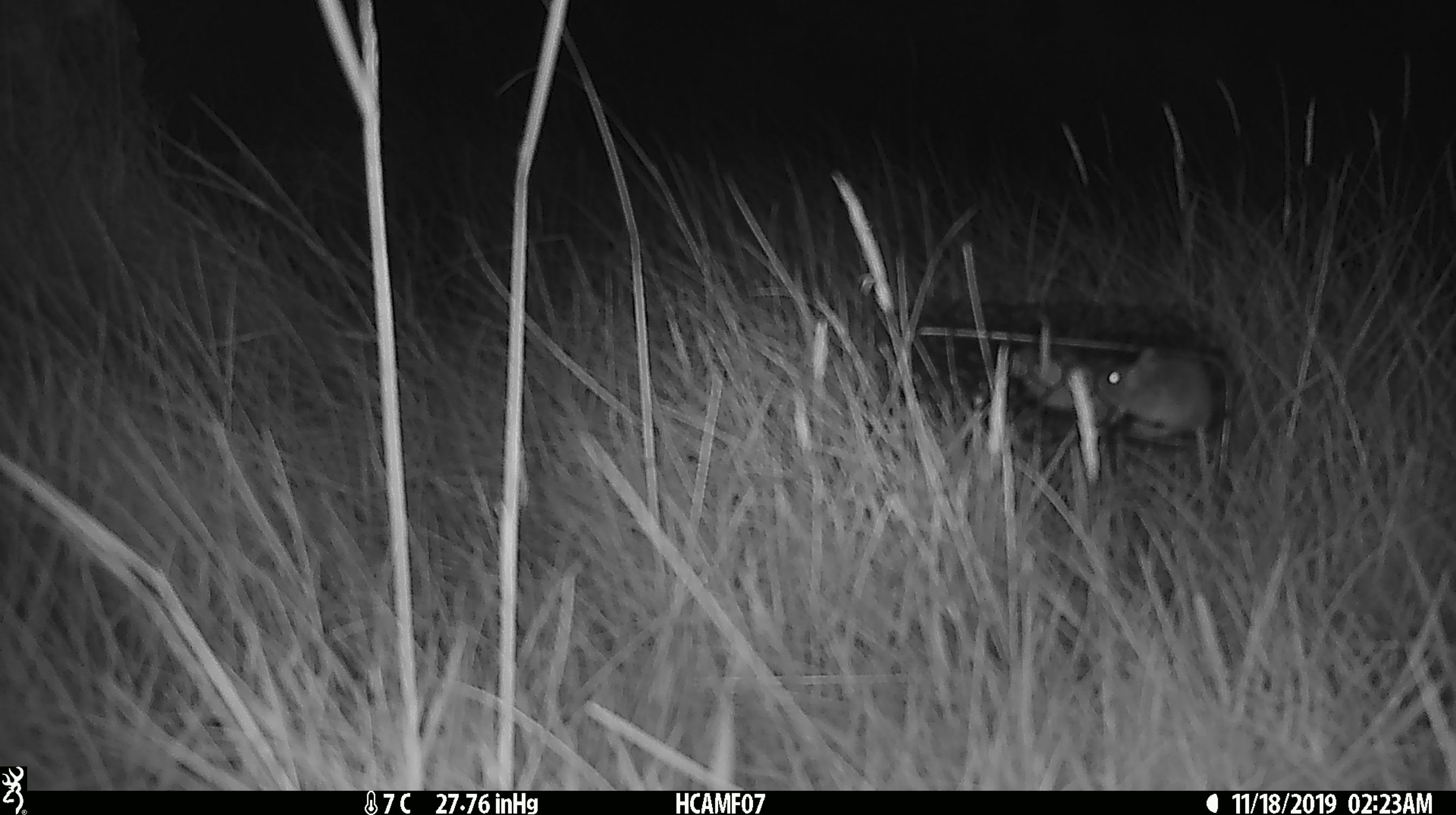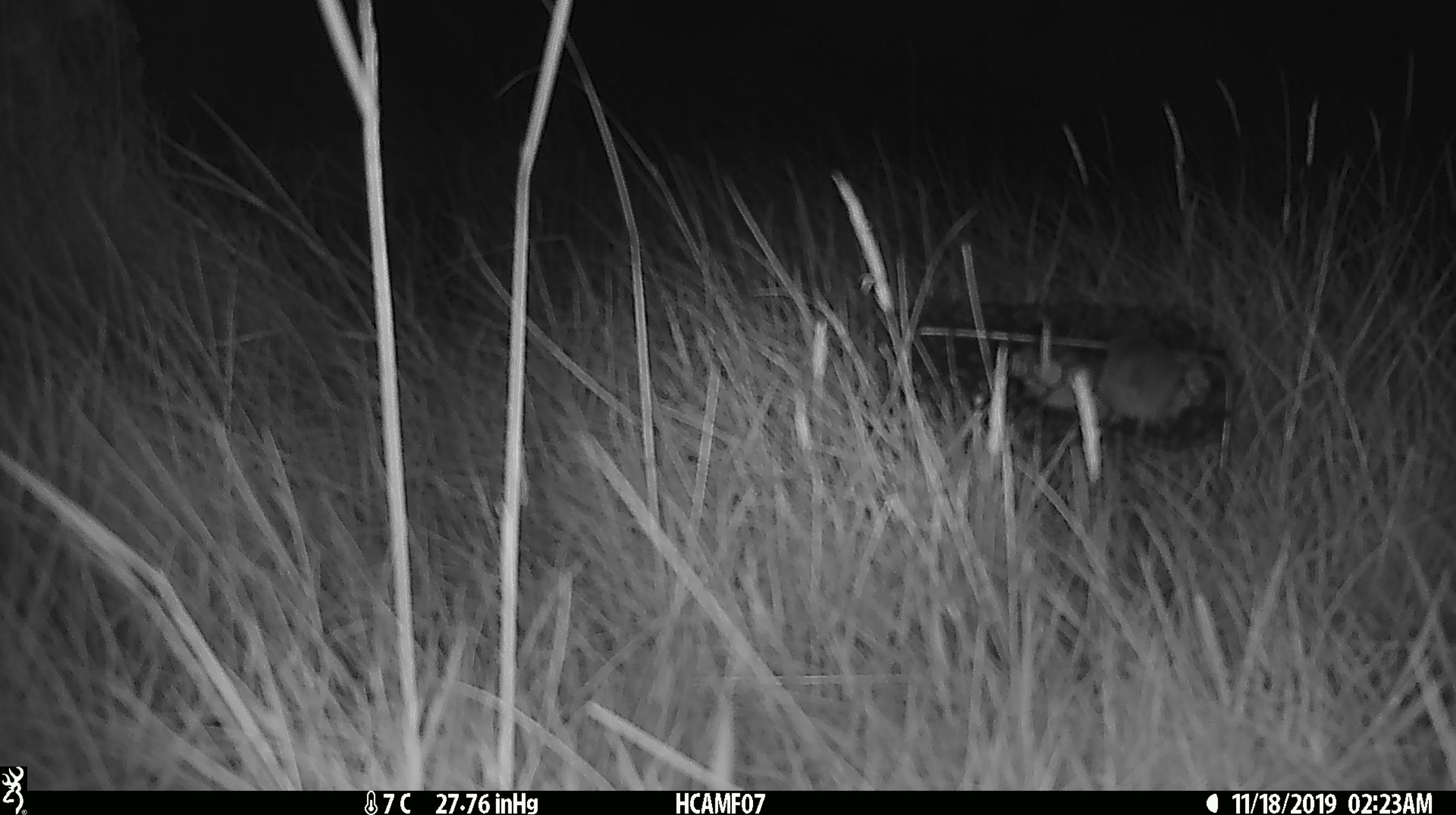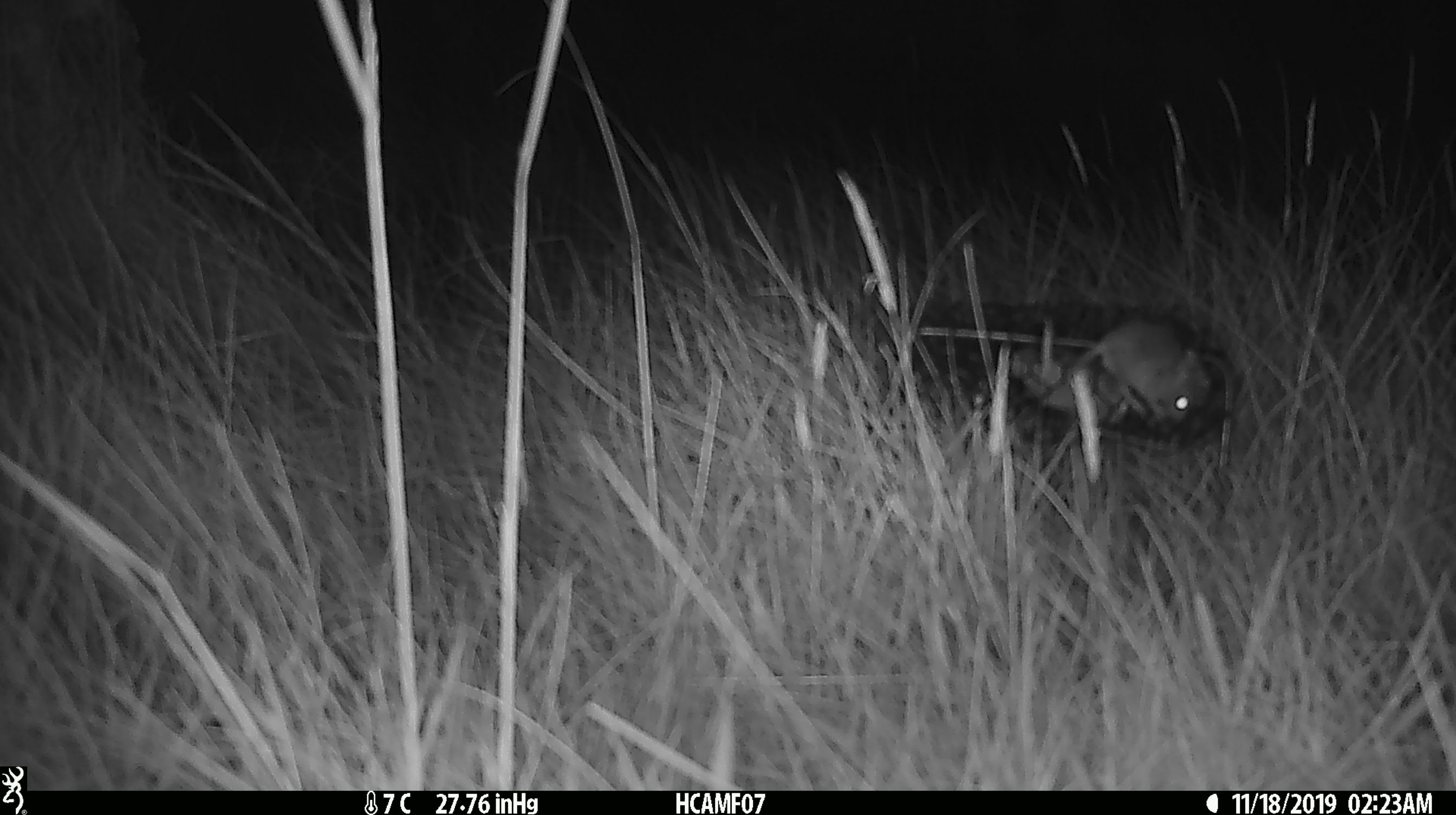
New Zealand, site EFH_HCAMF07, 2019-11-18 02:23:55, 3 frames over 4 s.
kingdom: Animalia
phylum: Chordata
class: Mammalia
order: Rodentia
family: Muridae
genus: Mus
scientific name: Mus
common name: mouse